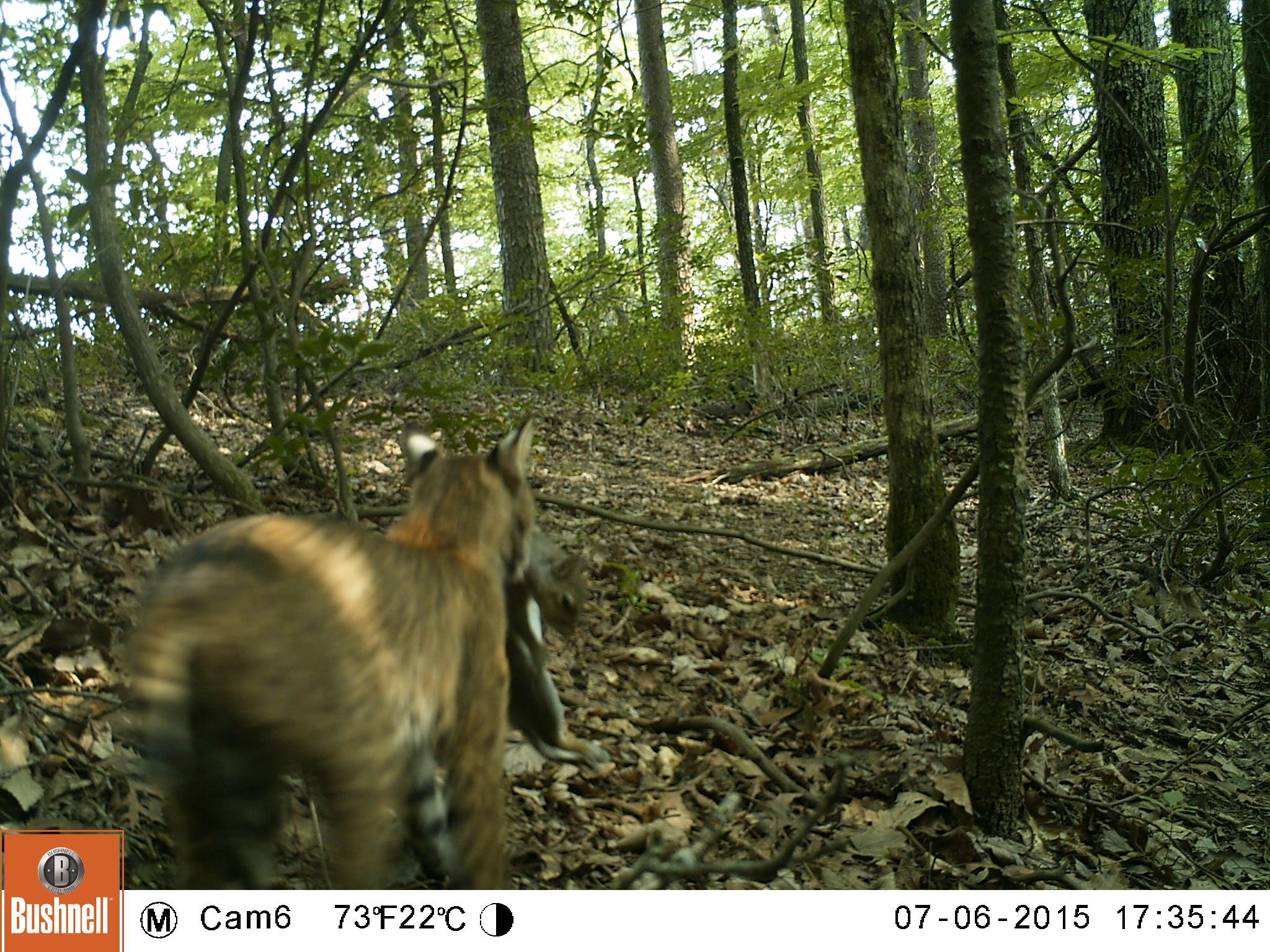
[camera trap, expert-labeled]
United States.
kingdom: Animalia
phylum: Chordata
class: Mammalia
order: Carnivora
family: Felidae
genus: Lynx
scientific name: Lynx rufus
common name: bobcat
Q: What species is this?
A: Bobcat (Lynx rufus).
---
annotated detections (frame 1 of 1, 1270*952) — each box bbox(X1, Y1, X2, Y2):
Bobcat: bbox(104, 435, 547, 889)